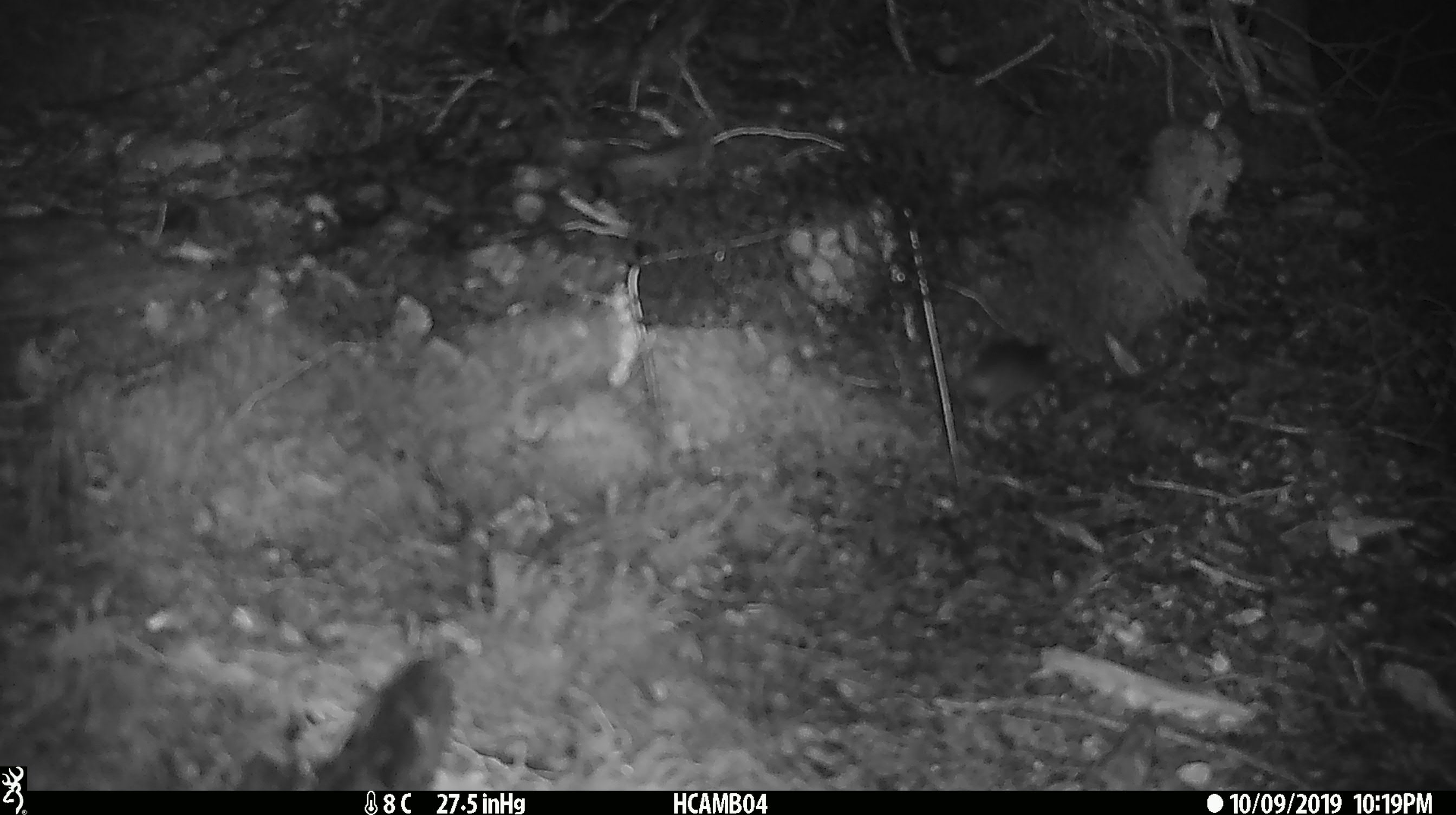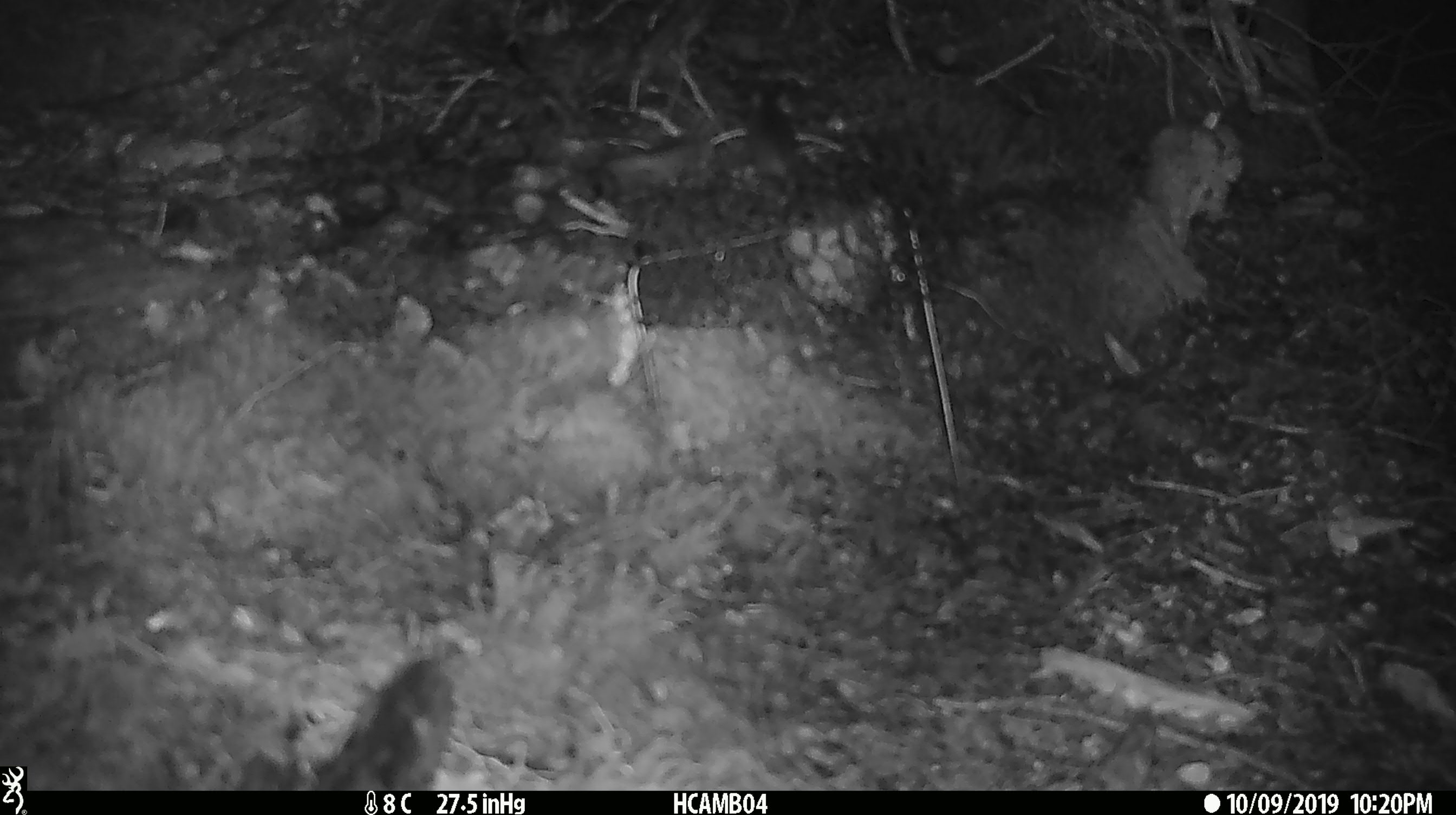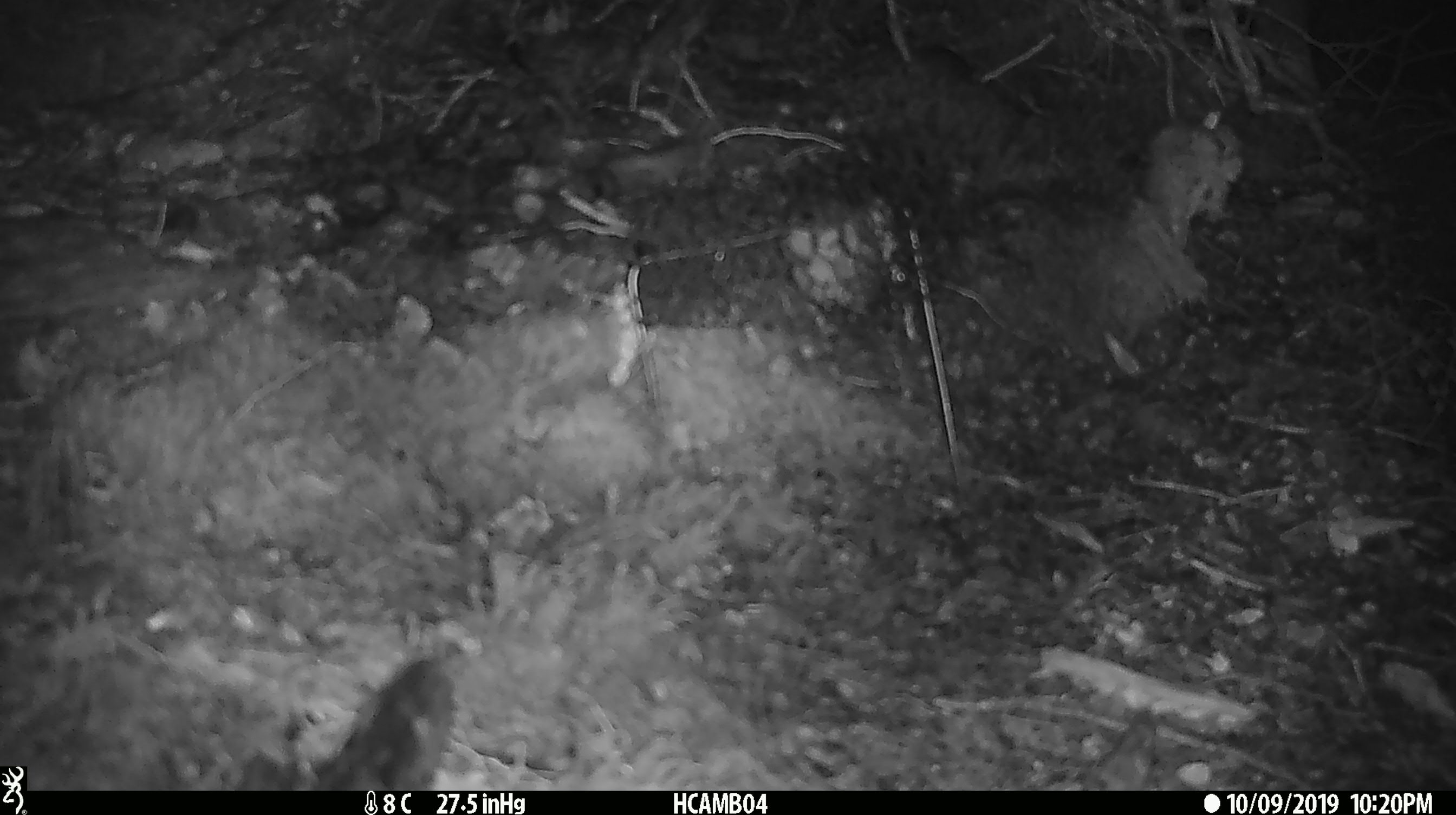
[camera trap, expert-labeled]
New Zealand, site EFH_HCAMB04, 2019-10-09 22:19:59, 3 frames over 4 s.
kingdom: Animalia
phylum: Chordata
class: Mammalia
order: Rodentia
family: Muridae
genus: Mus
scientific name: Mus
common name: mouse